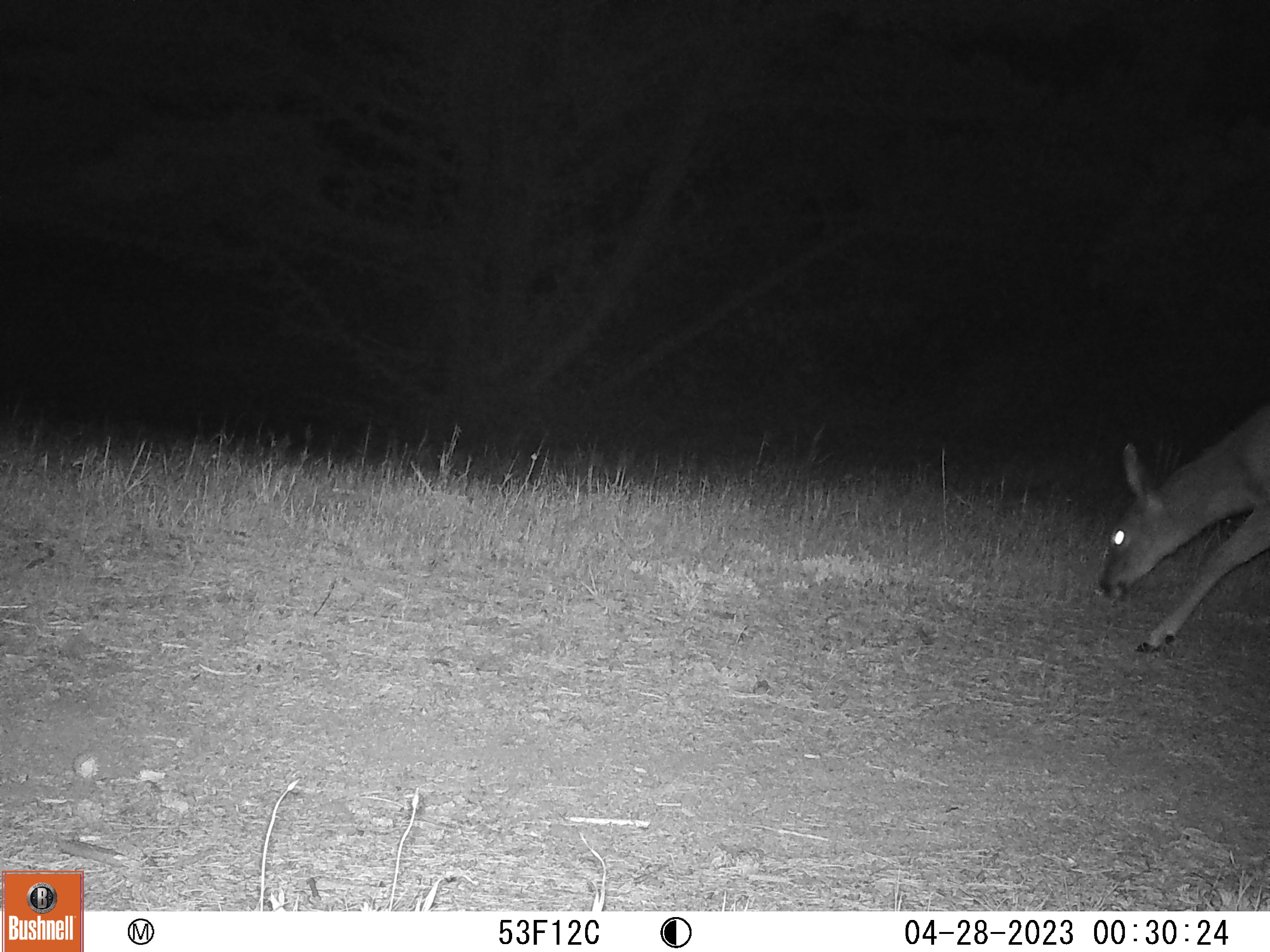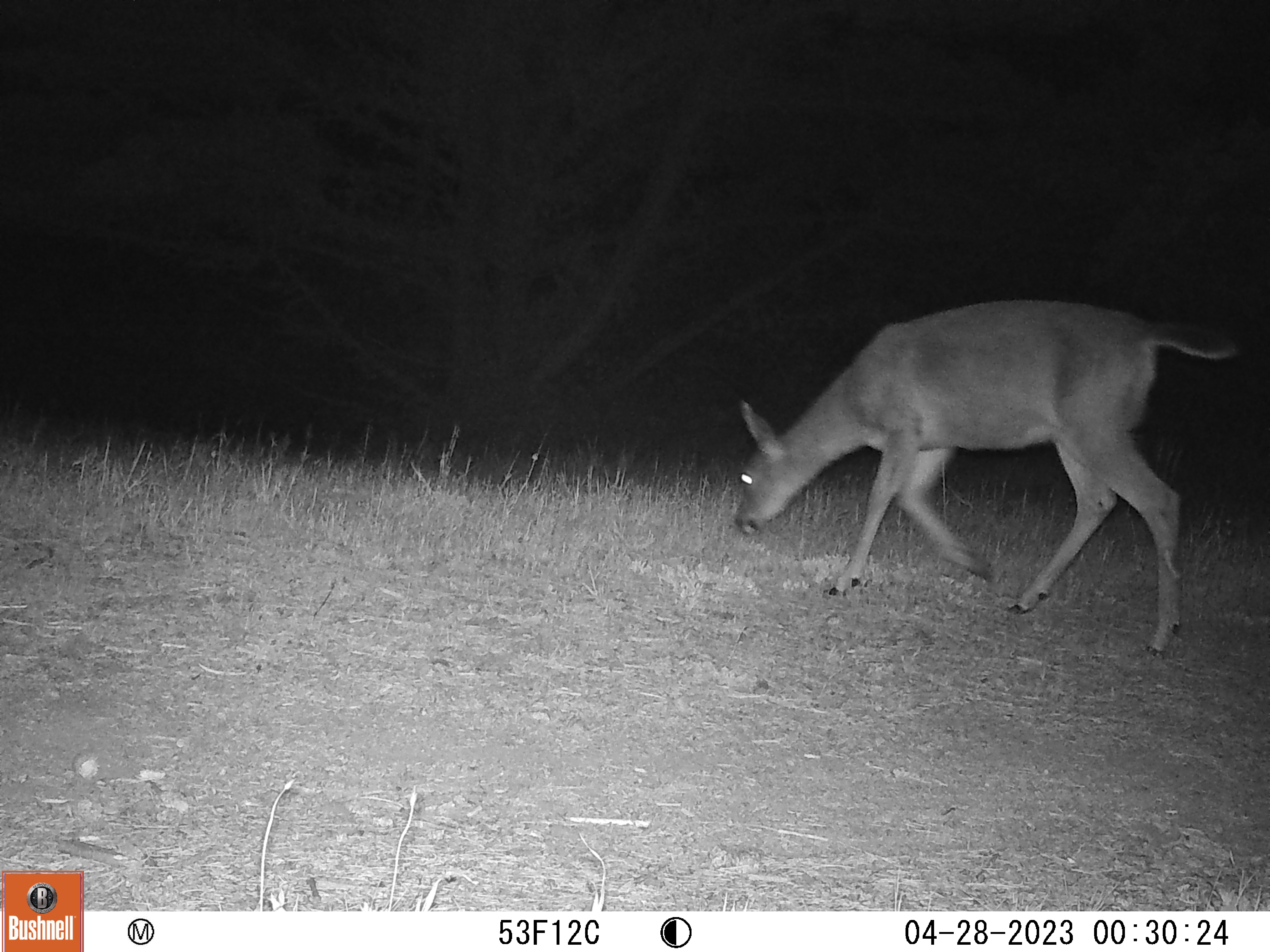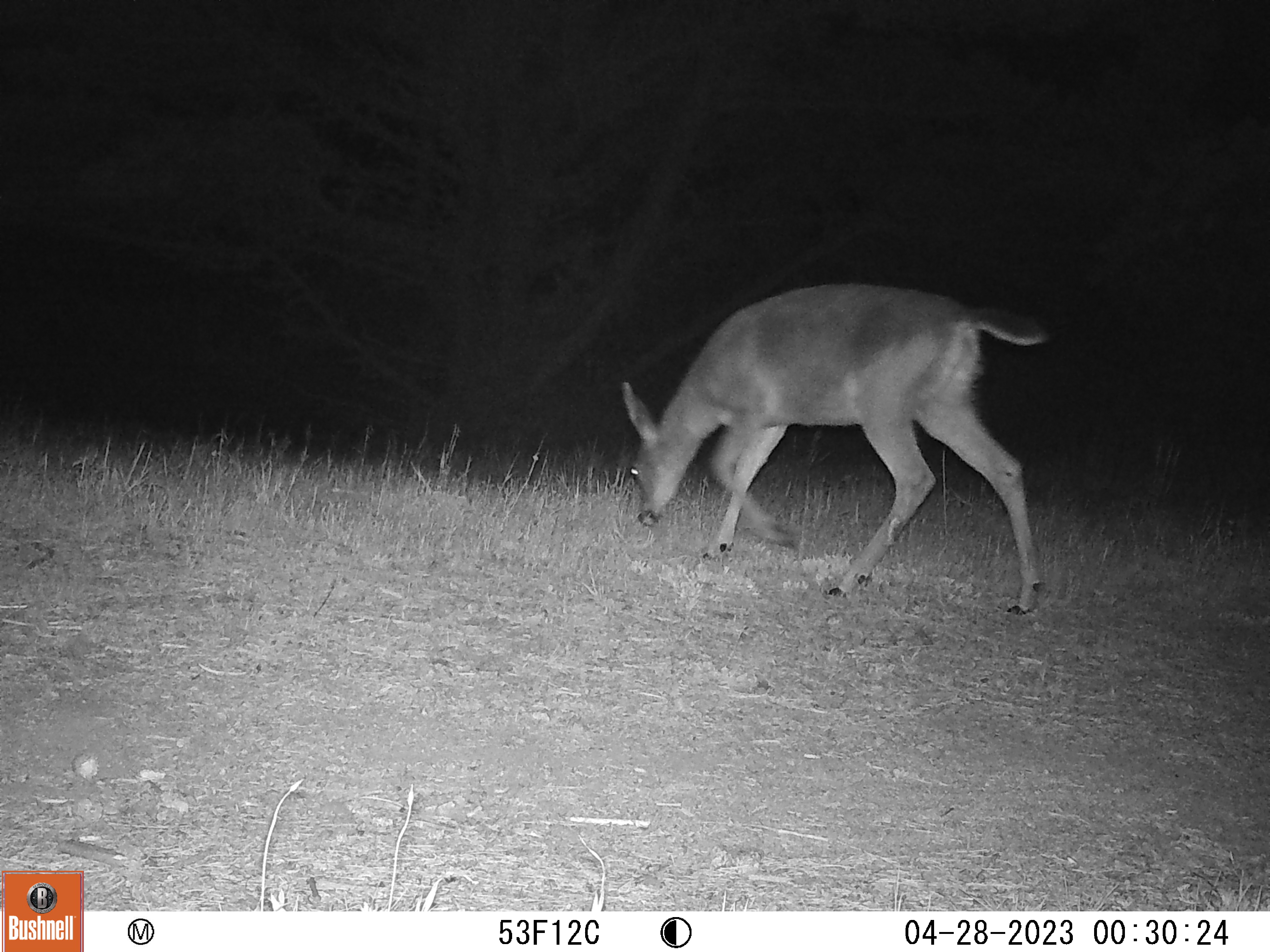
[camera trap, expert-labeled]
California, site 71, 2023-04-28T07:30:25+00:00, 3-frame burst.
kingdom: Animalia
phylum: Chordata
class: Mammalia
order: Artiodactyla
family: Cervidae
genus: Odocoileus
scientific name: Odocoileus hemionus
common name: mule deer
Mule deer (Odocoileus hemionus).